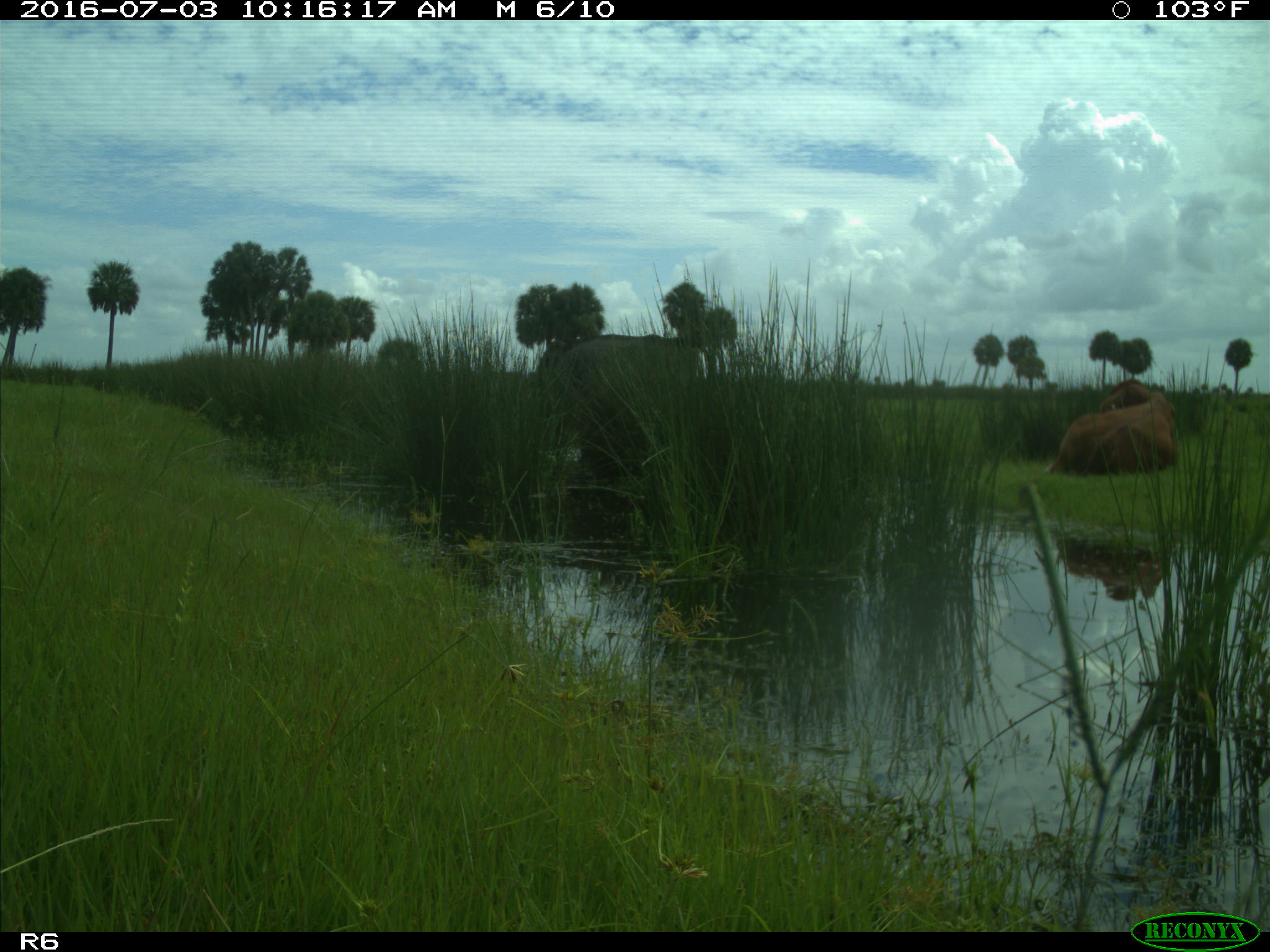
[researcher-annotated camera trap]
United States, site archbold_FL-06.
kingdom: Animalia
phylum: Chordata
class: Mammalia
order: Artiodactyla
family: Bovidae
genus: Bos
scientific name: Bos taurus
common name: domestic cow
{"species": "Bos taurus (domestic cow)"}